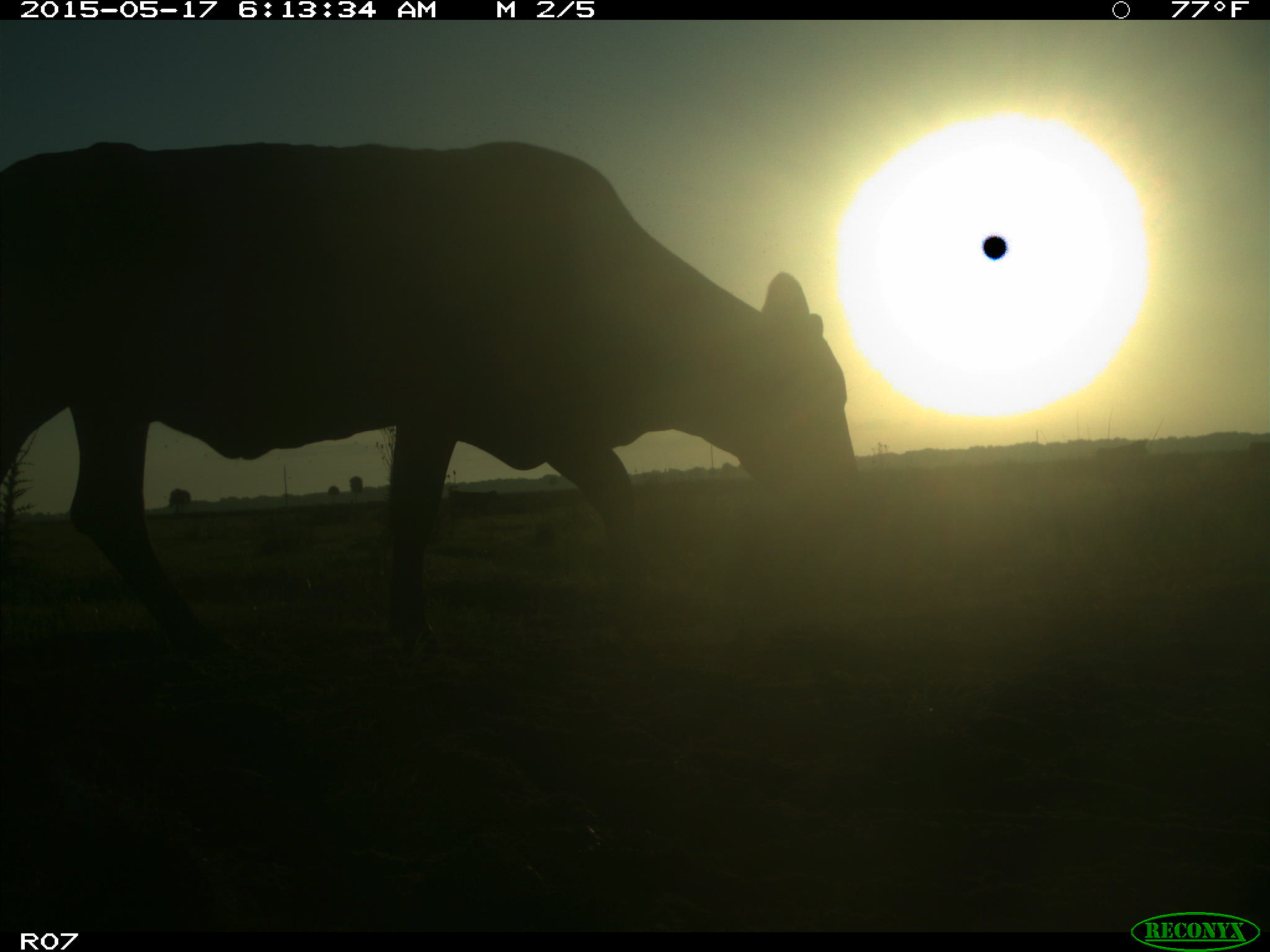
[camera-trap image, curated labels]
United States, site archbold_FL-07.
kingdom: Animalia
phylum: Chordata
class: Mammalia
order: Artiodactyla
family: Bovidae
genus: Bos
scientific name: Bos taurus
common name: domestic cow